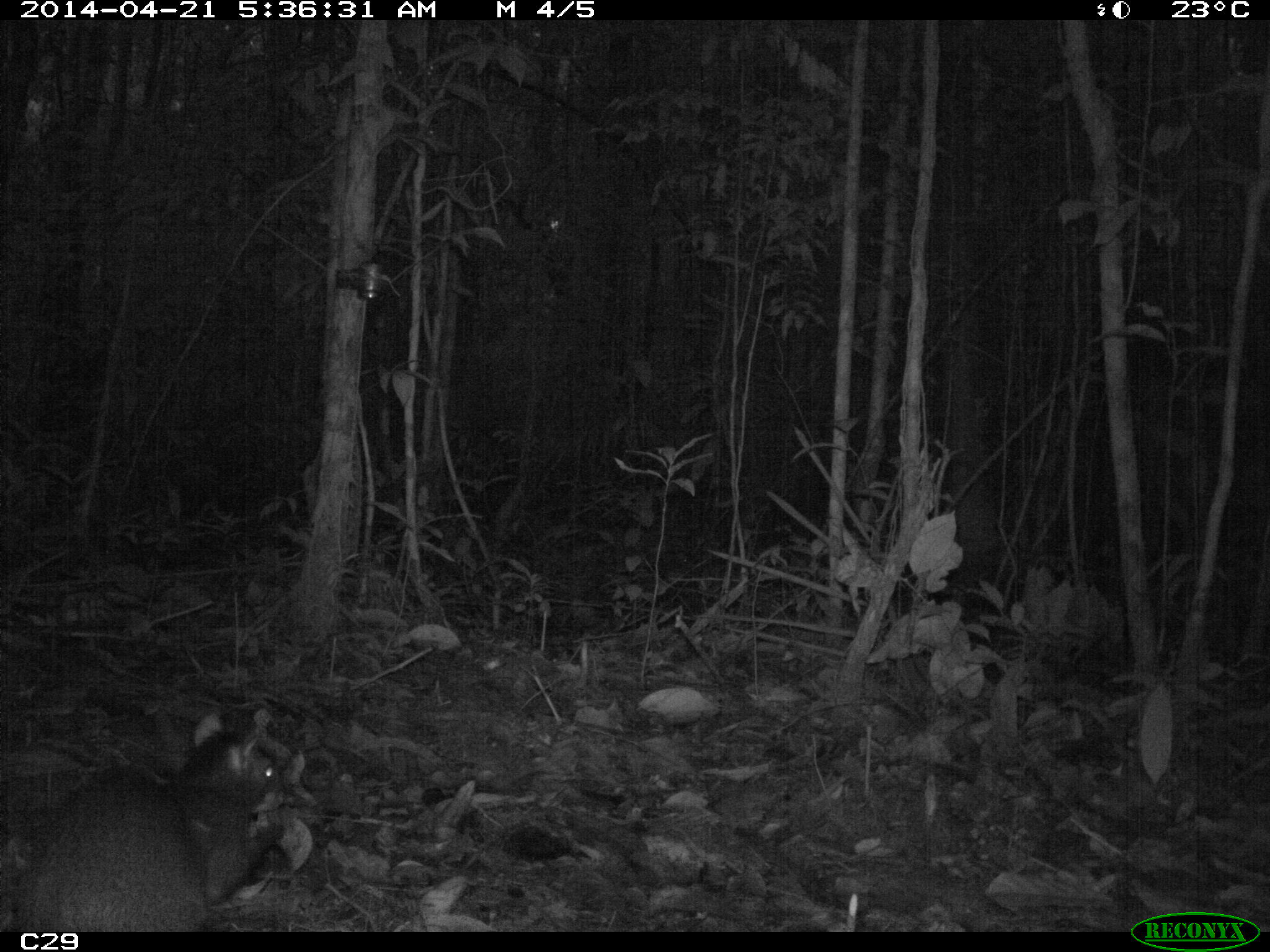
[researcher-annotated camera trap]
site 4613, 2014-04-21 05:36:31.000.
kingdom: Animalia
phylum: Chordata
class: Mammalia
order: Rodentia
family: Dasyproctidae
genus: Dasyprocta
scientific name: Dasyprocta leporina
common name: red-rumped agouti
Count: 1.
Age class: adult.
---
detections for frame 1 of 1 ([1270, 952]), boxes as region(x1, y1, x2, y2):
dasyprocta leporina: region(0, 724, 287, 932)